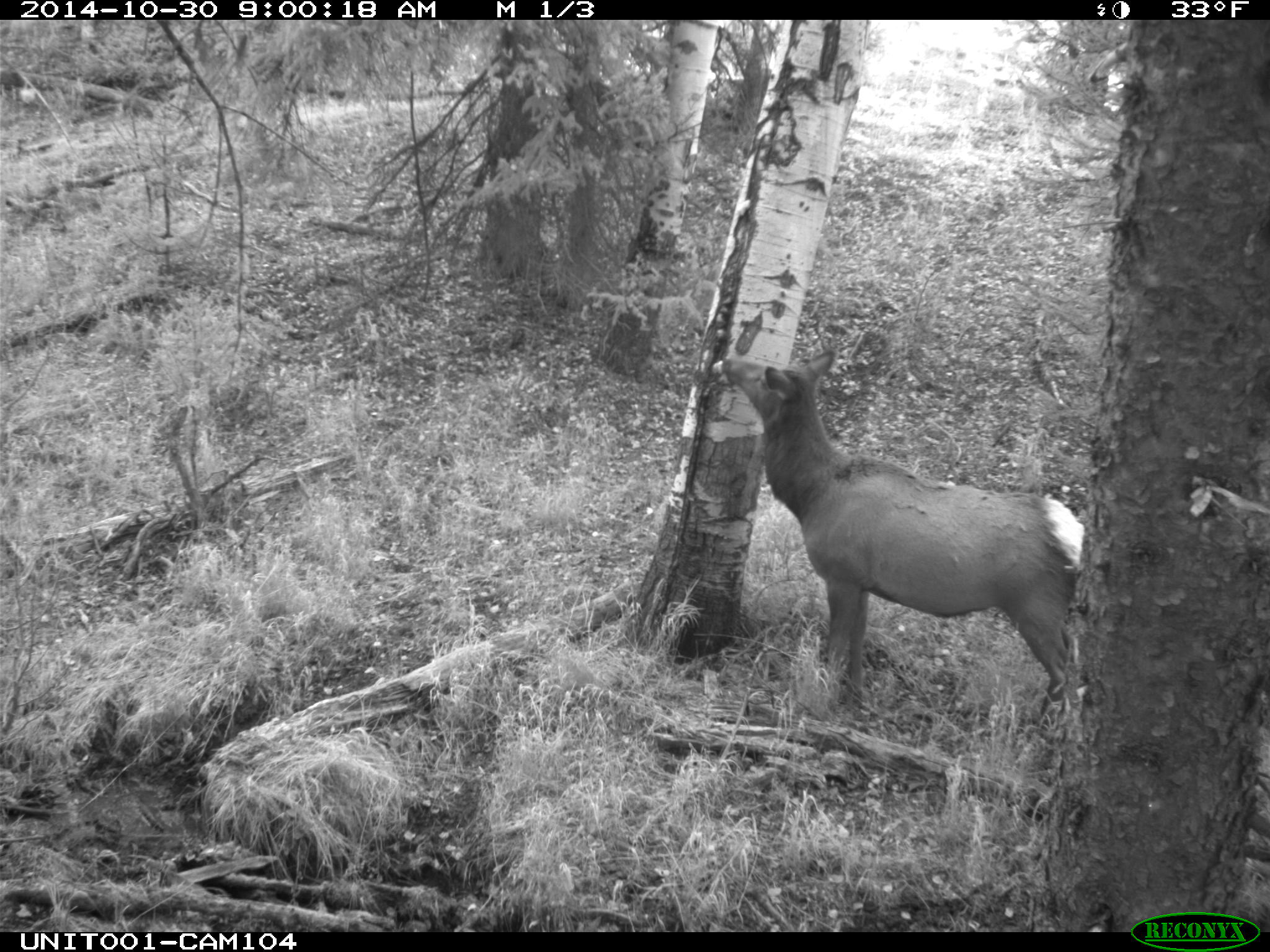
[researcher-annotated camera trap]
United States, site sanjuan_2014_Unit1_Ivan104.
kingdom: Animalia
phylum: Chordata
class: Mammalia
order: Artiodactyla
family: Cervidae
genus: Cervus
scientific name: Cervus elaphus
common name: red deer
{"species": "Cervus elaphus (red deer)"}